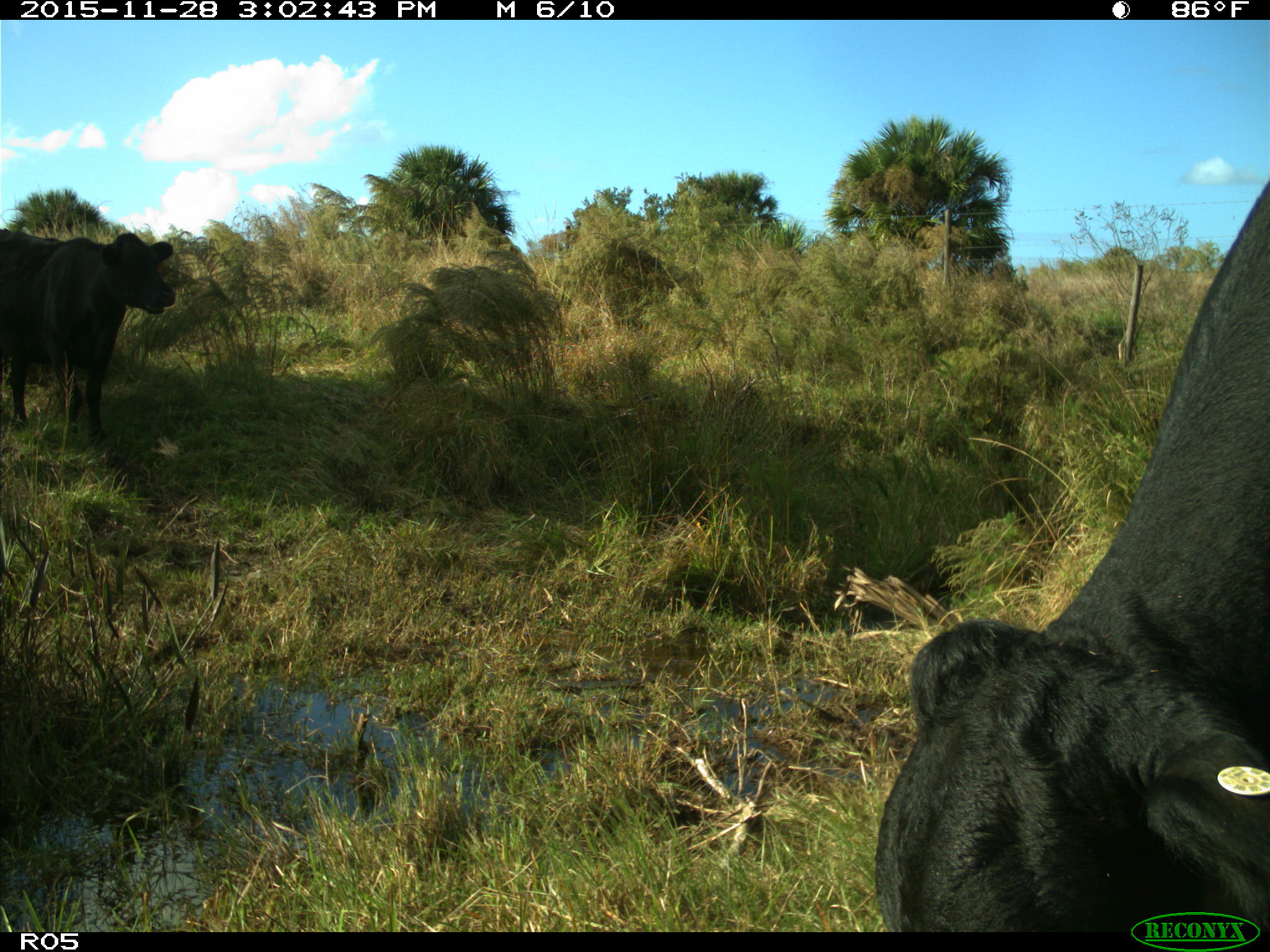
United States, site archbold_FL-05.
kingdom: Animalia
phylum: Chordata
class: Mammalia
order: Artiodactyla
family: Bovidae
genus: Bos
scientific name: Bos taurus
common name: domestic cow